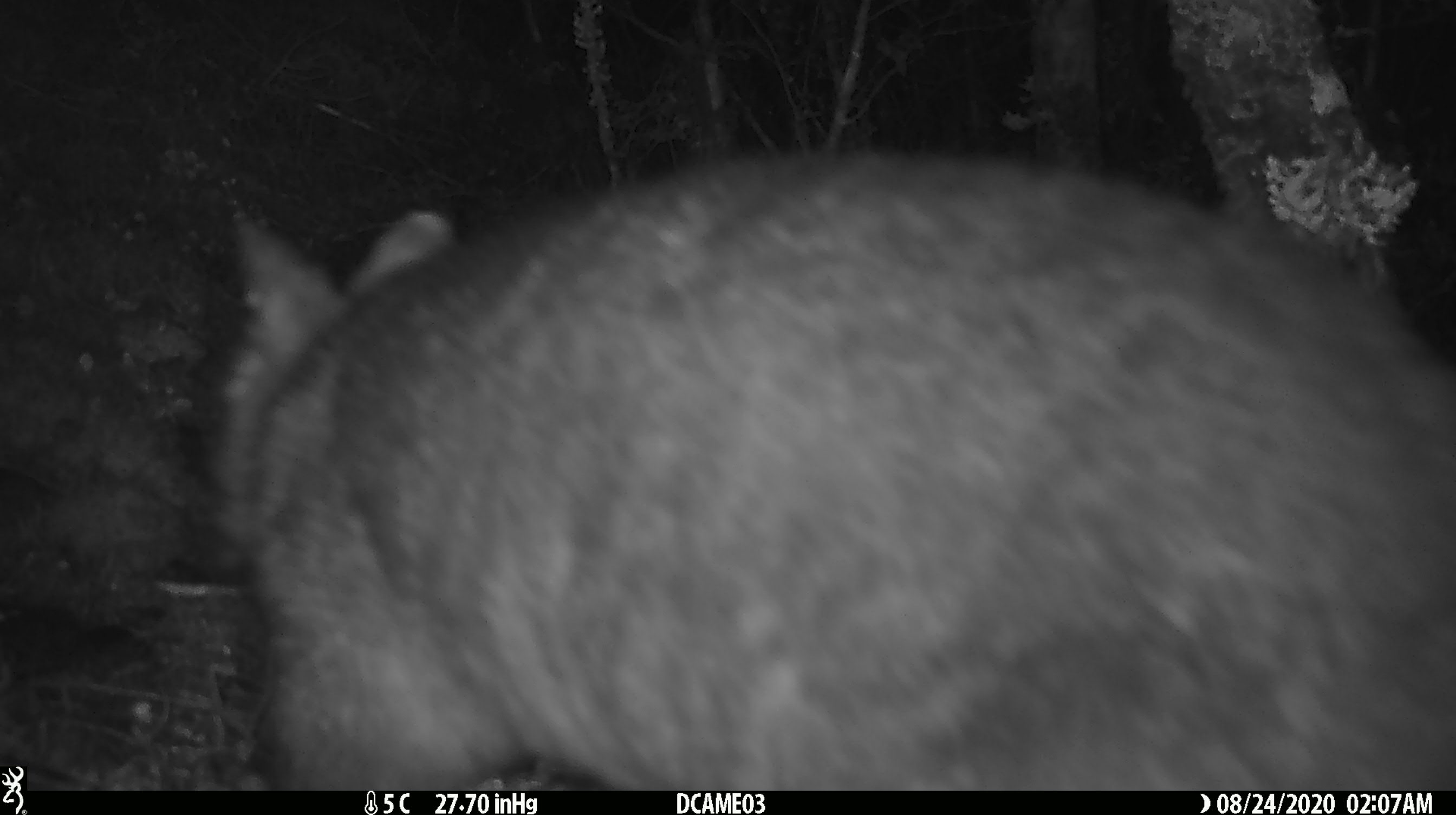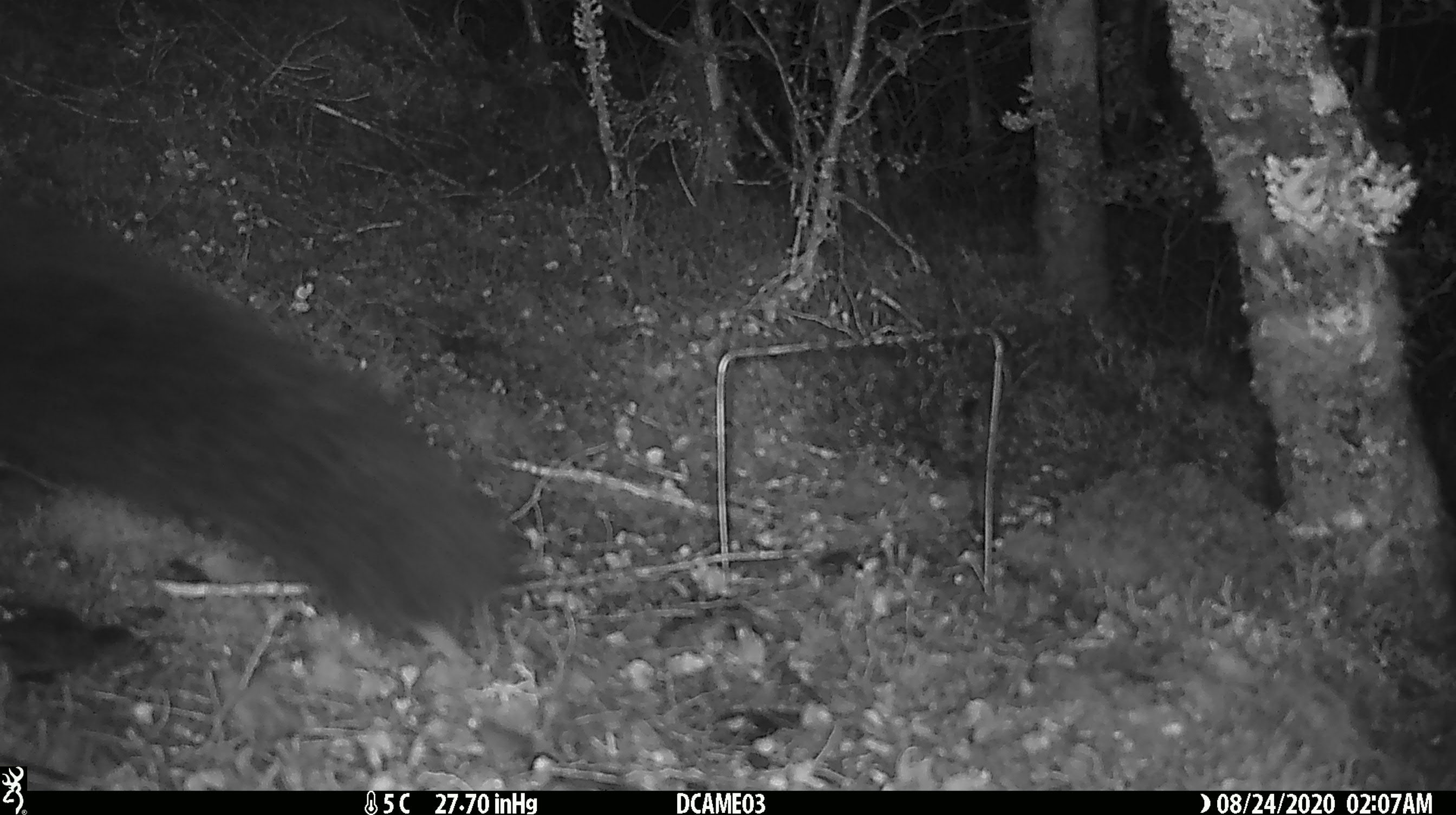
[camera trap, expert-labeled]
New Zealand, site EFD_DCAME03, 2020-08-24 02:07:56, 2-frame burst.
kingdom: Animalia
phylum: Chordata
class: Mammalia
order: Diprotodontia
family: Phalangeridae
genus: Trichosurus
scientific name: Trichosurus vulpecula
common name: common brushtail possum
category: possum